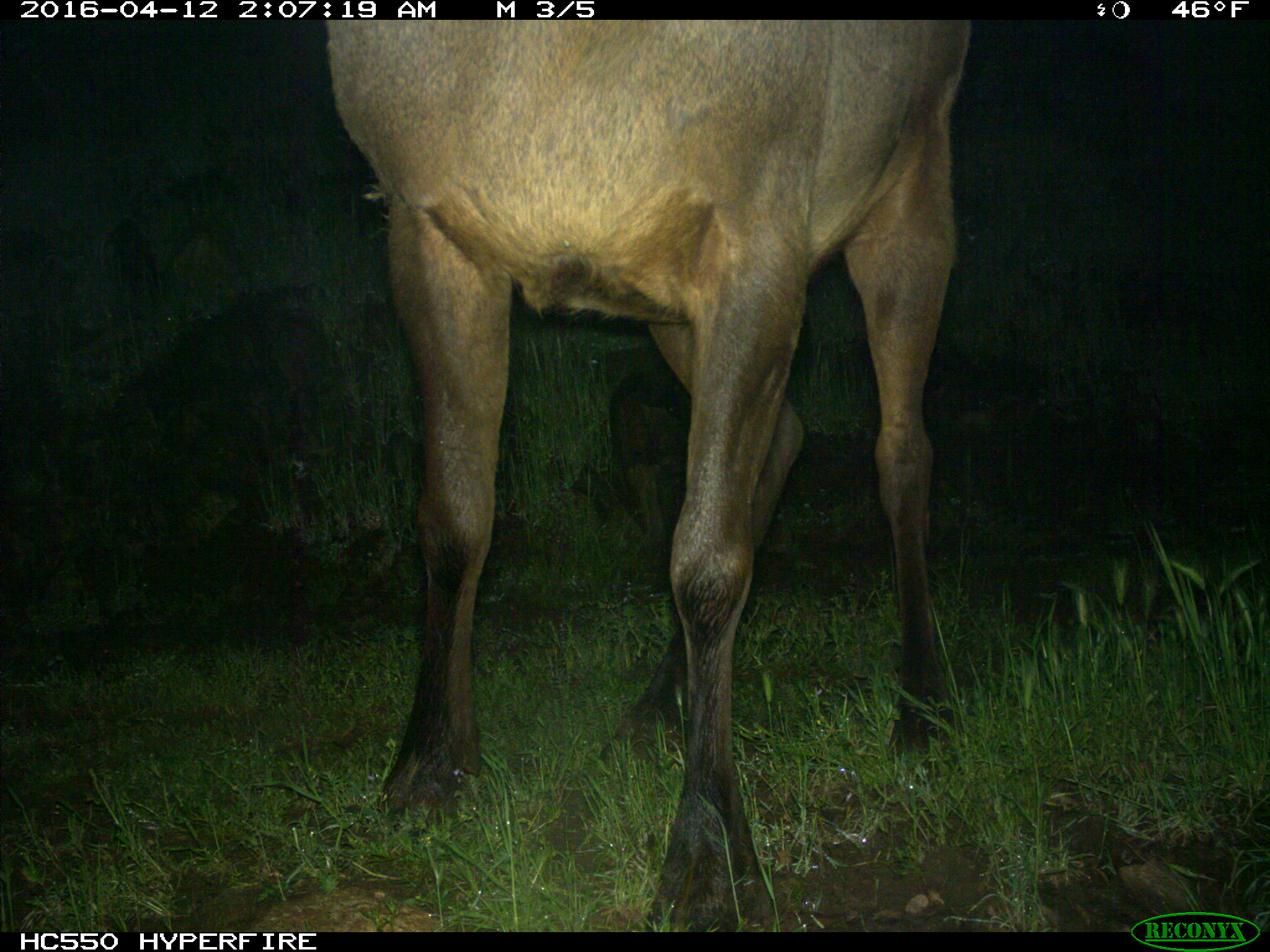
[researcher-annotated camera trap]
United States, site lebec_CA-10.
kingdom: Animalia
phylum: Chordata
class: Mammalia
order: Artiodactyla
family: Cervidae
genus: Cervus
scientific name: Cervus canadensis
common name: elk